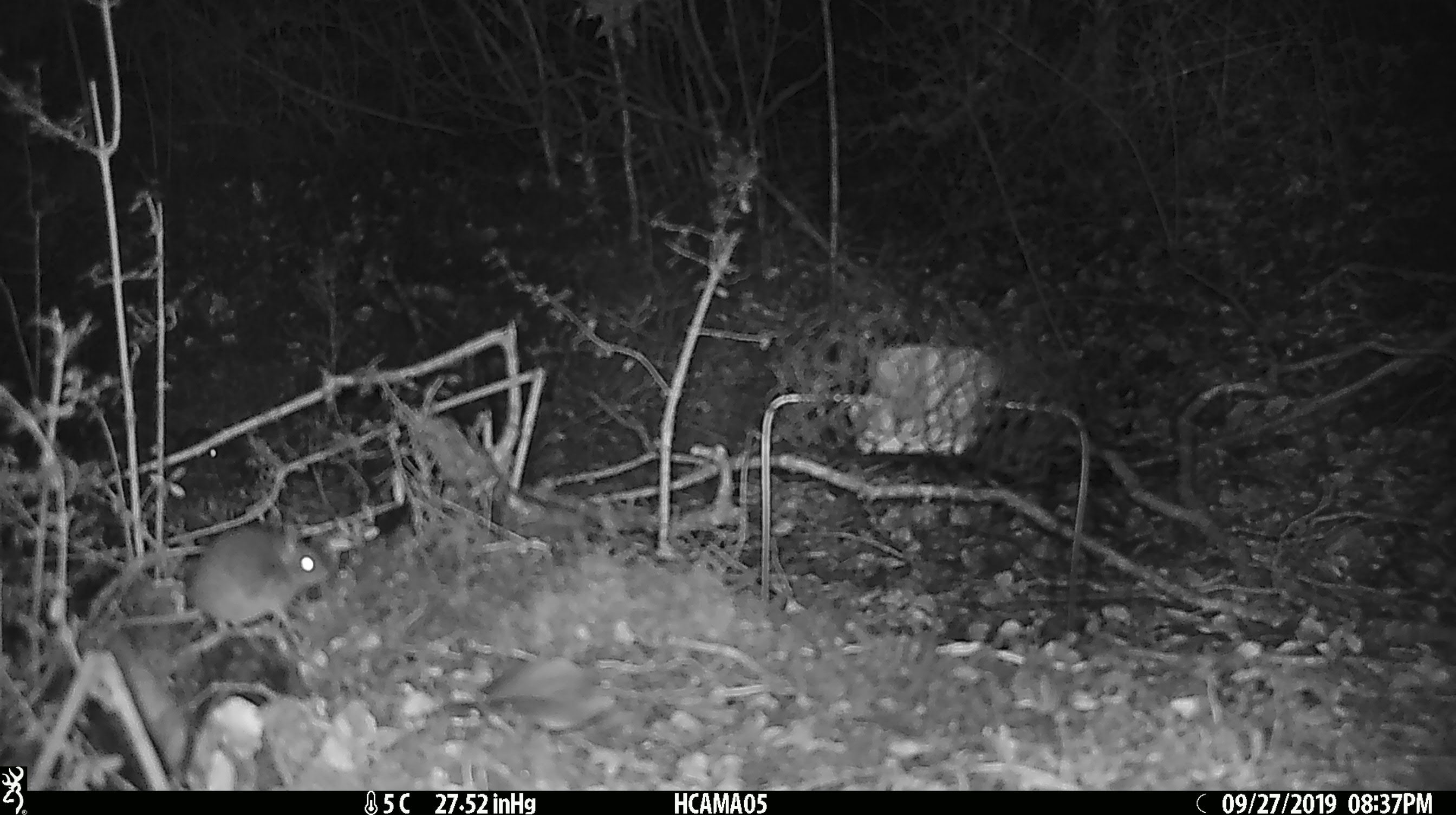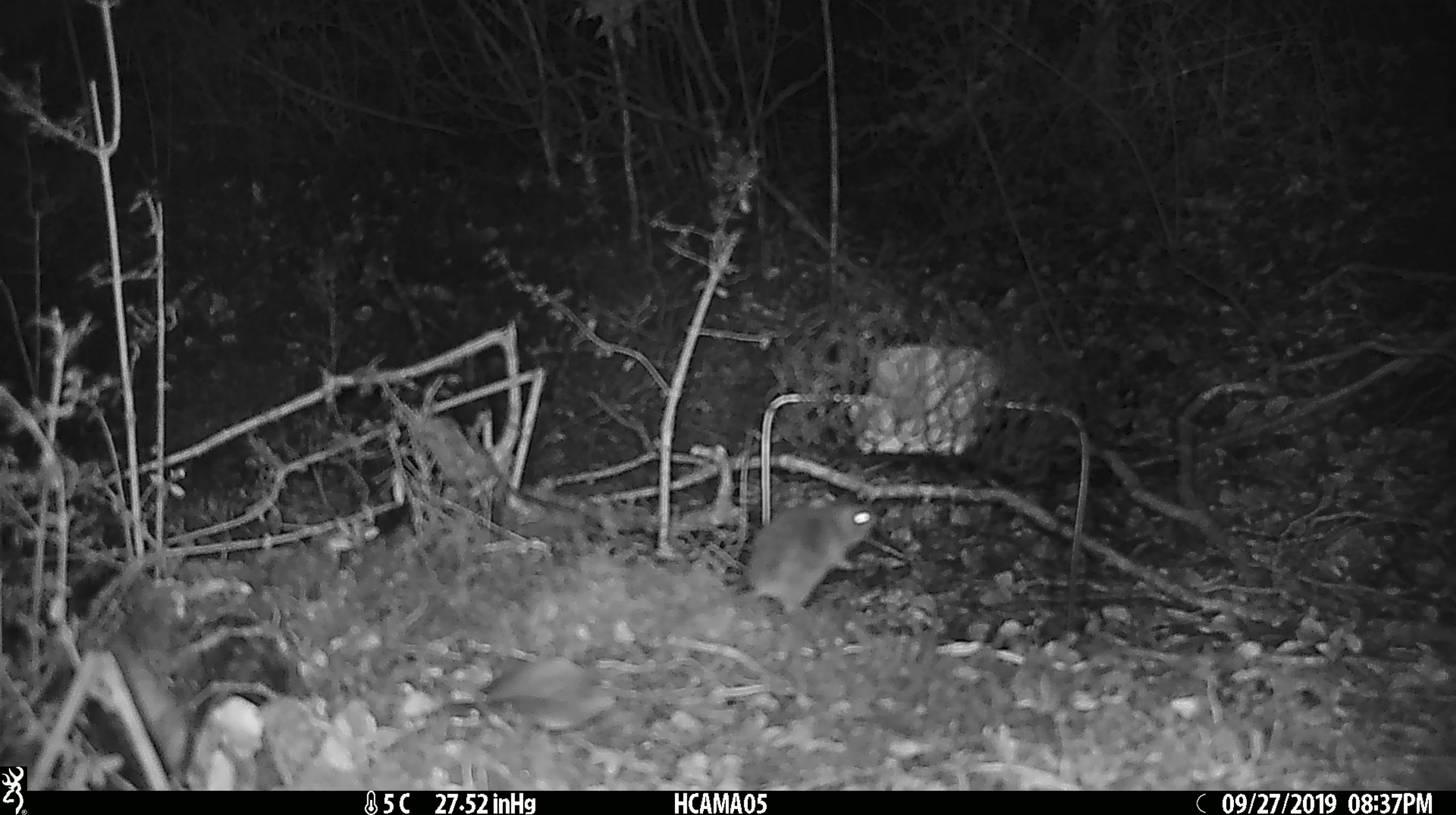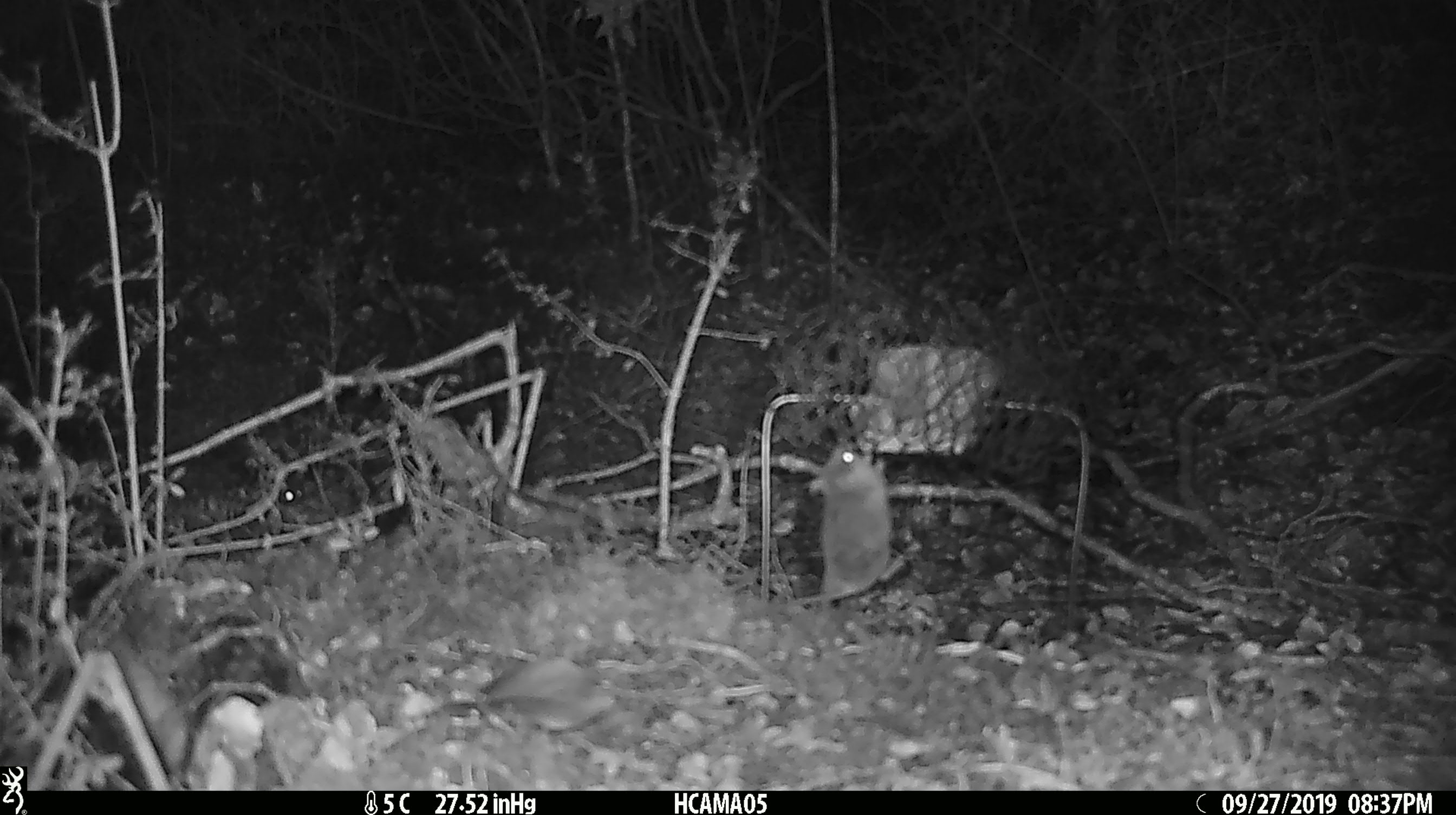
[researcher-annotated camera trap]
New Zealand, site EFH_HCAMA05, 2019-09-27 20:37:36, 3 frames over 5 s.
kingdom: Animalia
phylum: Chordata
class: Mammalia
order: Rodentia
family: Muridae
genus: Mus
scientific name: Mus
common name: mouse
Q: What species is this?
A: Mouse (Mus).